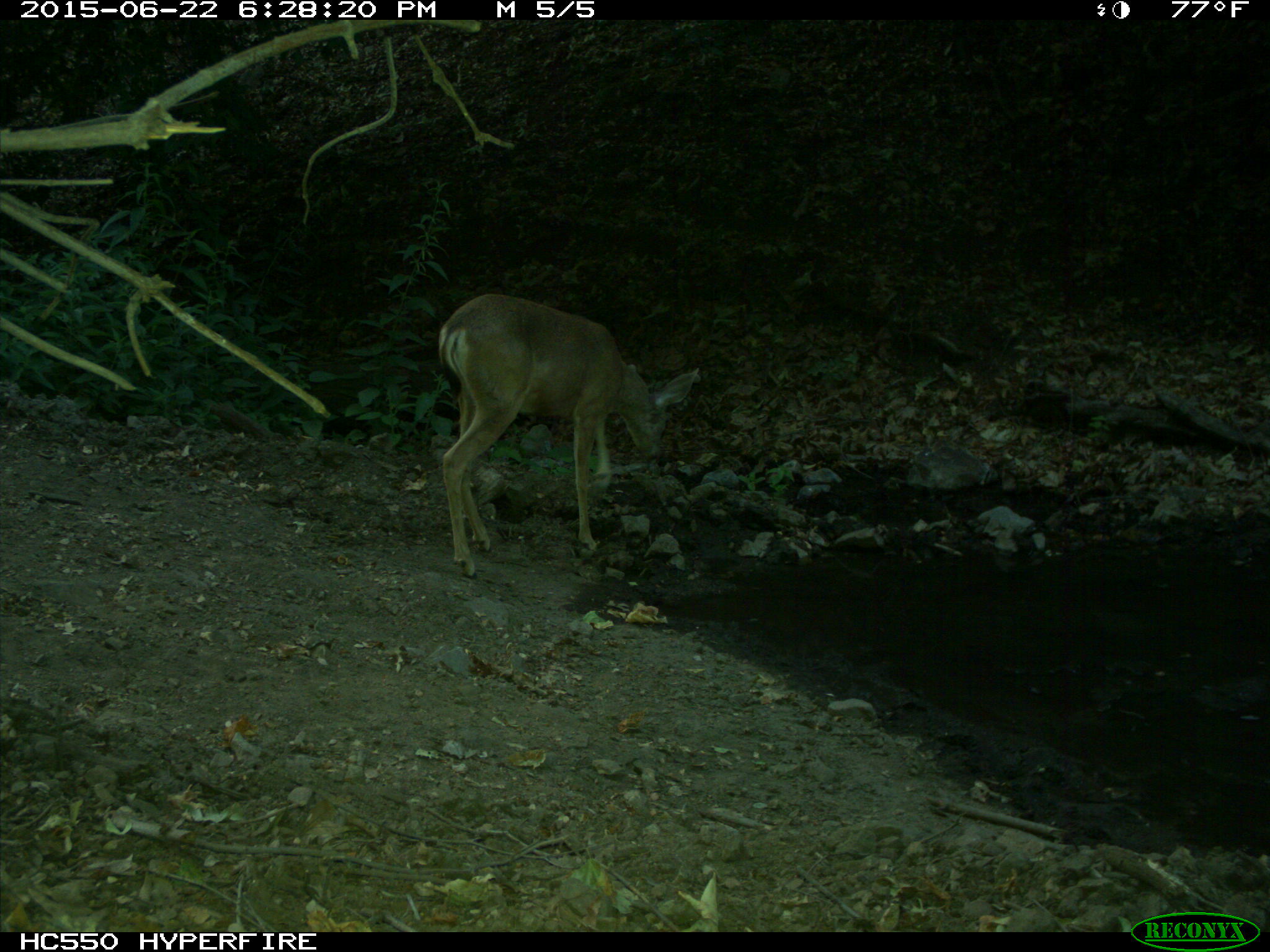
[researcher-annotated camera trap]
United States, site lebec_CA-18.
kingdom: Animalia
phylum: Chordata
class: Mammalia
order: Artiodactyla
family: Cervidae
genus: Odocoileus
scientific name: Odocoileus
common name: deer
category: unidentified deer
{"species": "unidentified deer (deer) (Odocoileus)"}